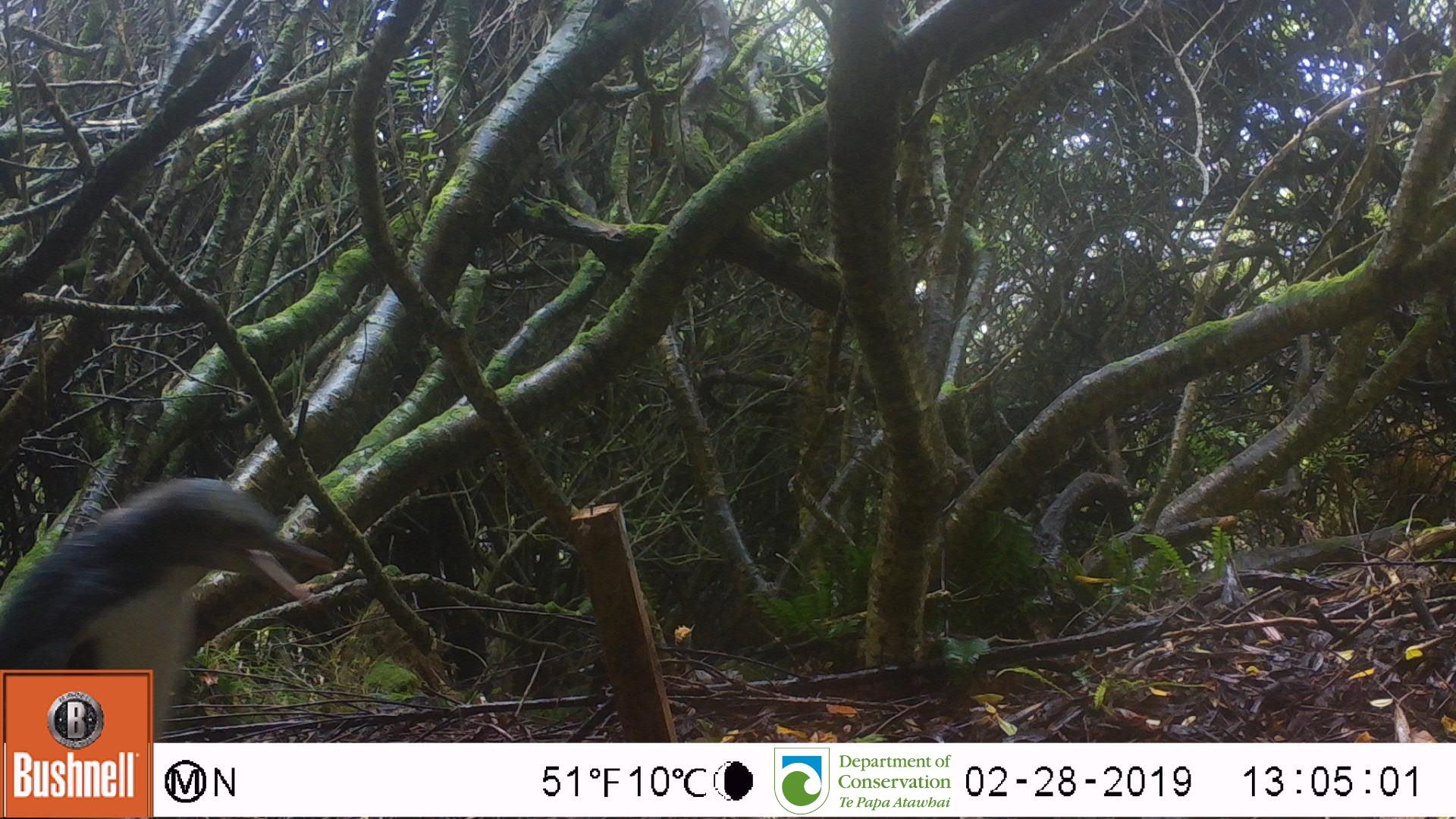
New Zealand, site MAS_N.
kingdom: Animalia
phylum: Chordata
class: Aves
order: Sphenisciformes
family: Spheniscidae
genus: Megadyptes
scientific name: Megadyptes antipodes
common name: yellow-eyed penguin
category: yellow eyed penguin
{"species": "yellow eyed penguin (yellow-eyed penguin) (Megadyptes antipodes)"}